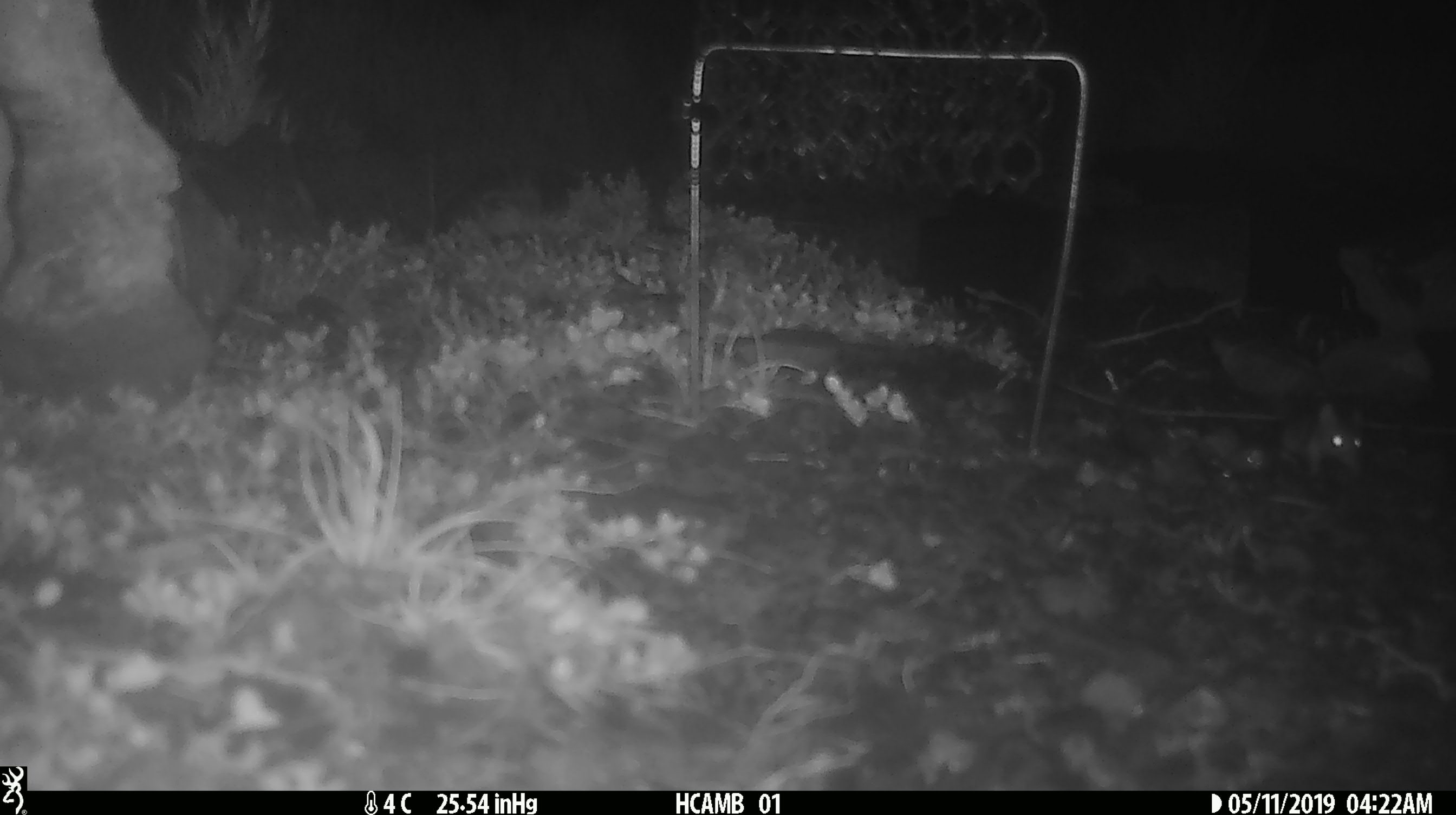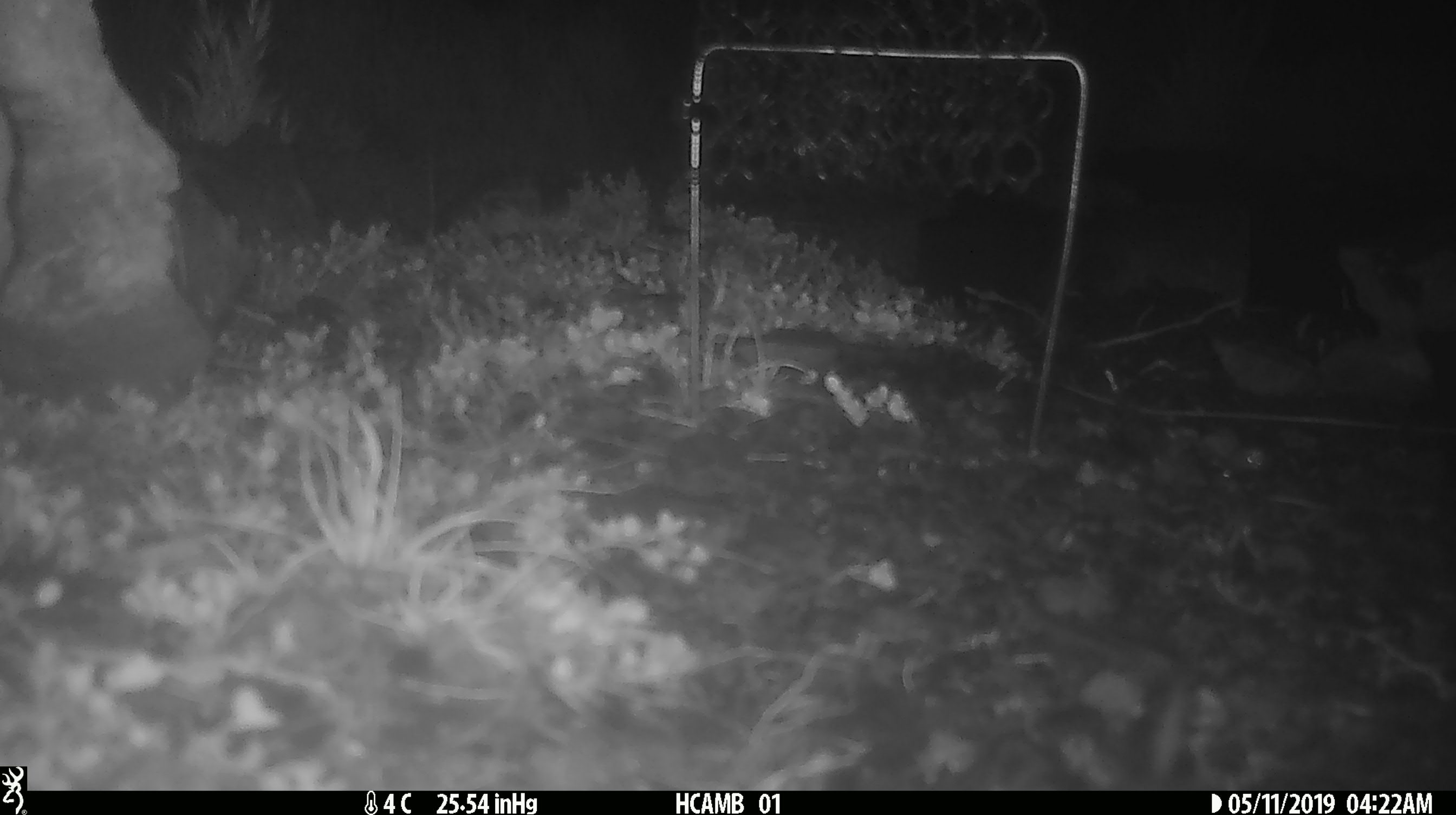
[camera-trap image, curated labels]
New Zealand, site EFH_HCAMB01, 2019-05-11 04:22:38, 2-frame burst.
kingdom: Animalia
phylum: Chordata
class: Mammalia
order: Rodentia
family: Muridae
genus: Mus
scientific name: Mus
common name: mouse